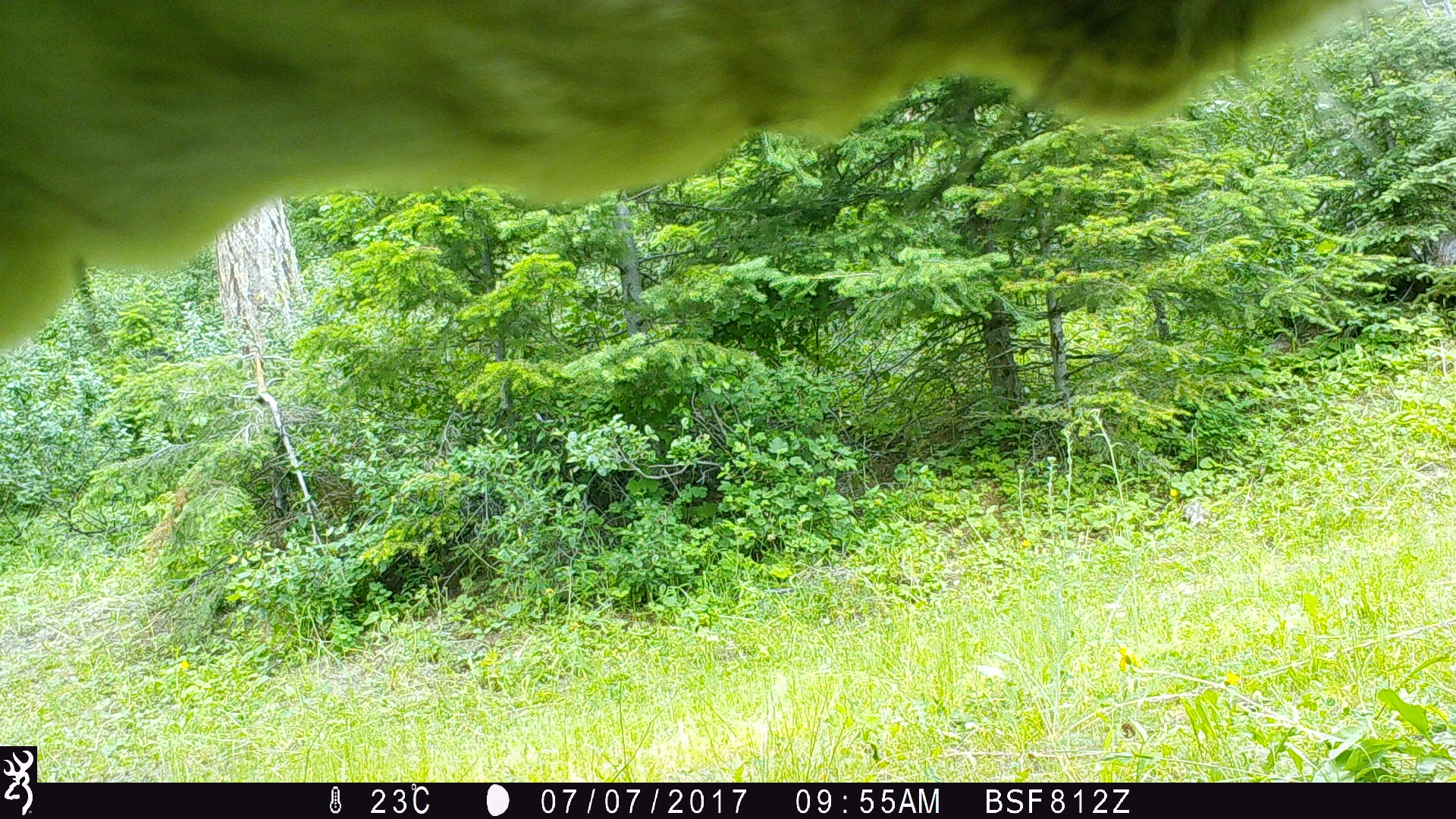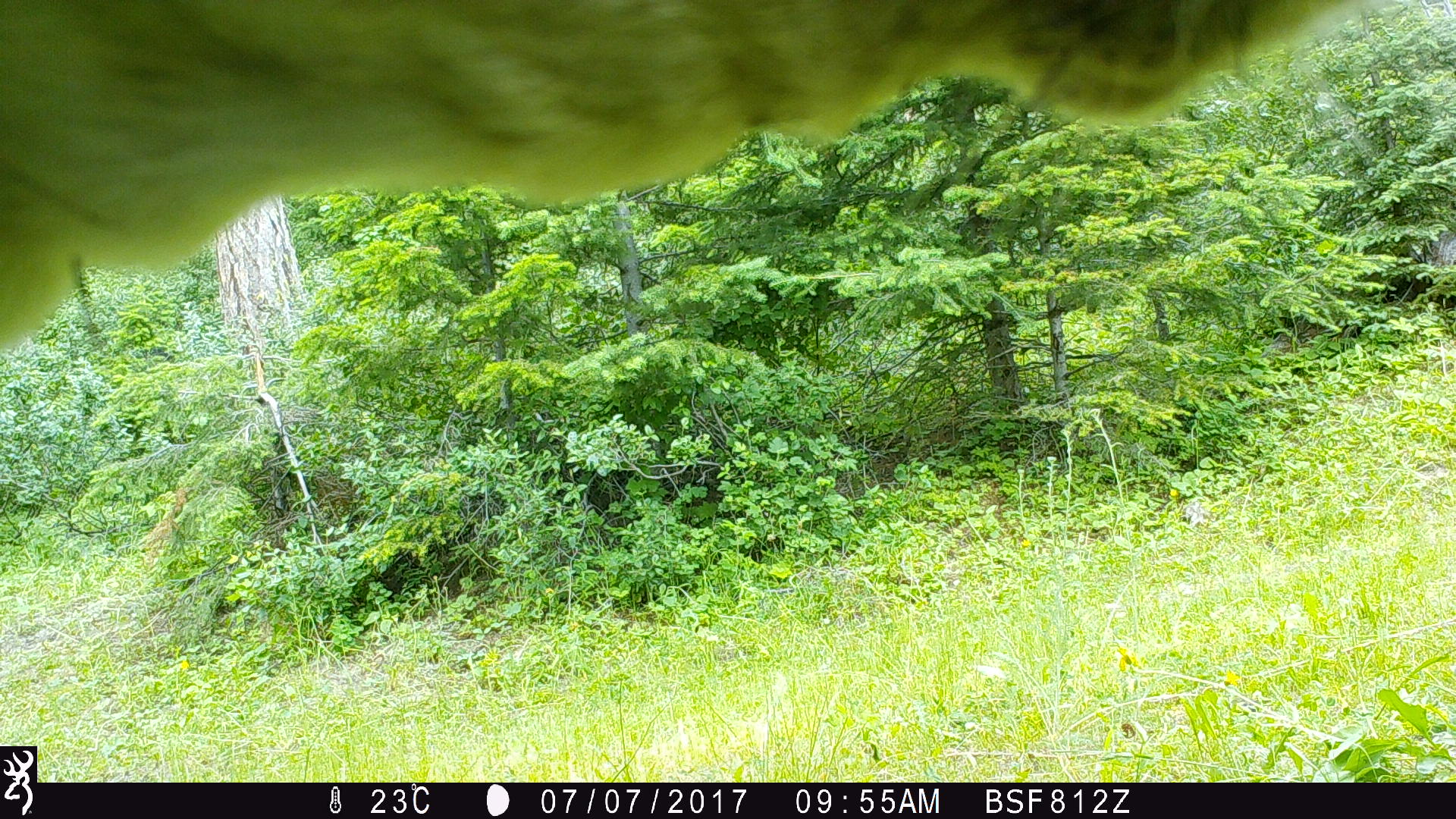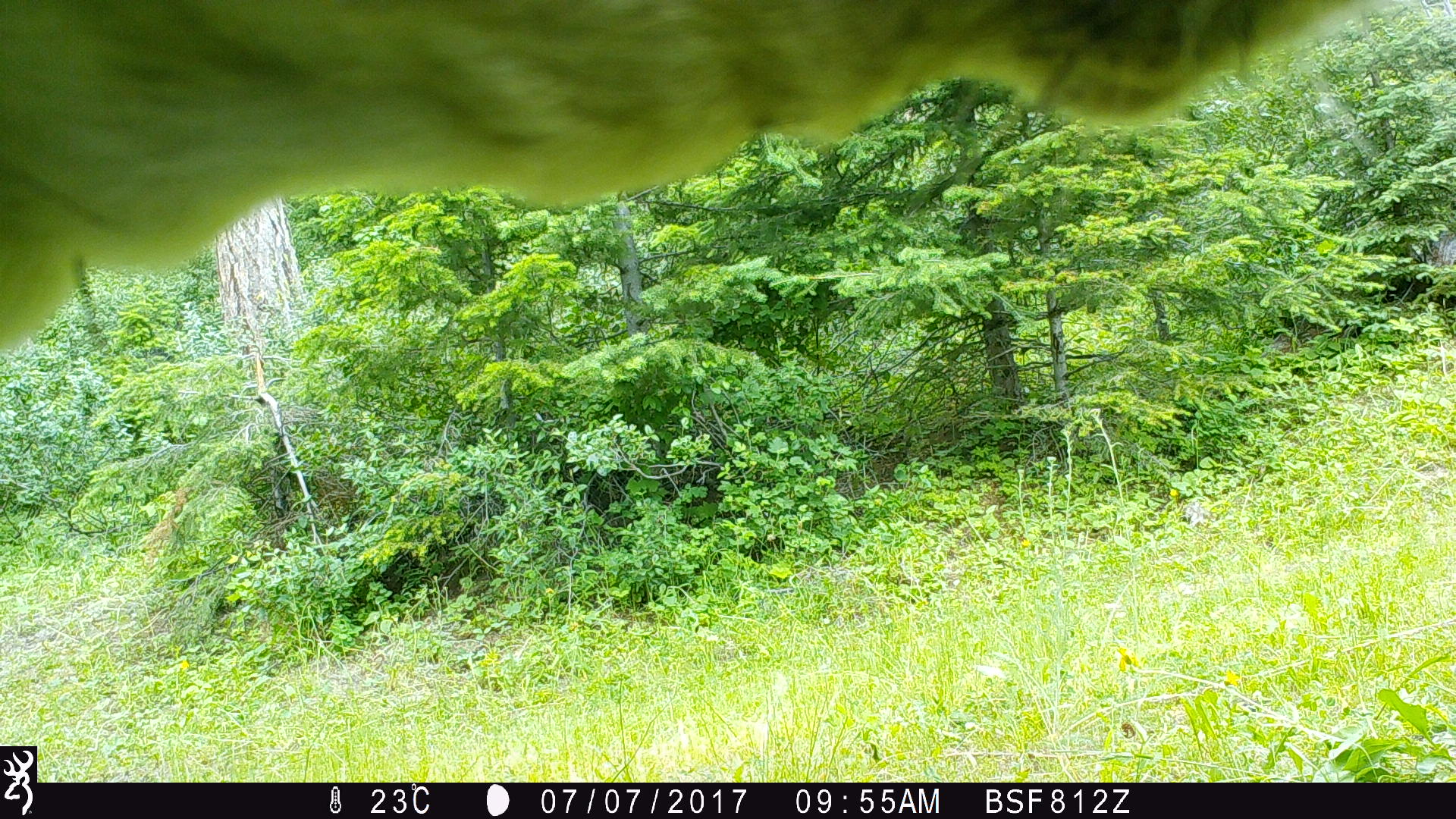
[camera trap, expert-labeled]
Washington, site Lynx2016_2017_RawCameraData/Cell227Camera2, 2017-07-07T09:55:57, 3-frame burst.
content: unidentified animal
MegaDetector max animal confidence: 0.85